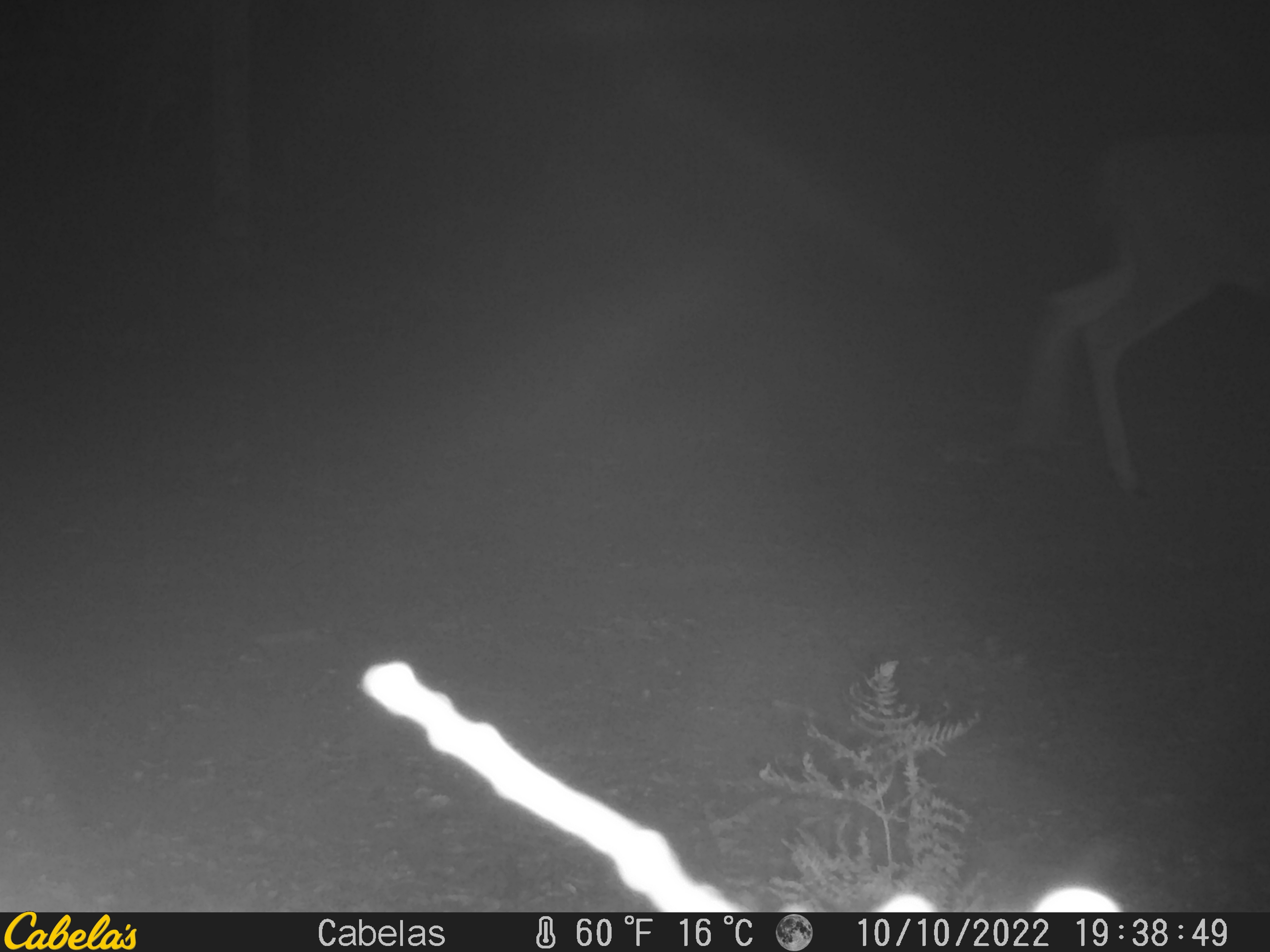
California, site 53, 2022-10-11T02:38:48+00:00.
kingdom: Animalia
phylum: Chordata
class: Mammalia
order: Artiodactyla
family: Cervidae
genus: Odocoileus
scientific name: Odocoileus hemionus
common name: mule deer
Mule deer (Odocoileus hemionus).